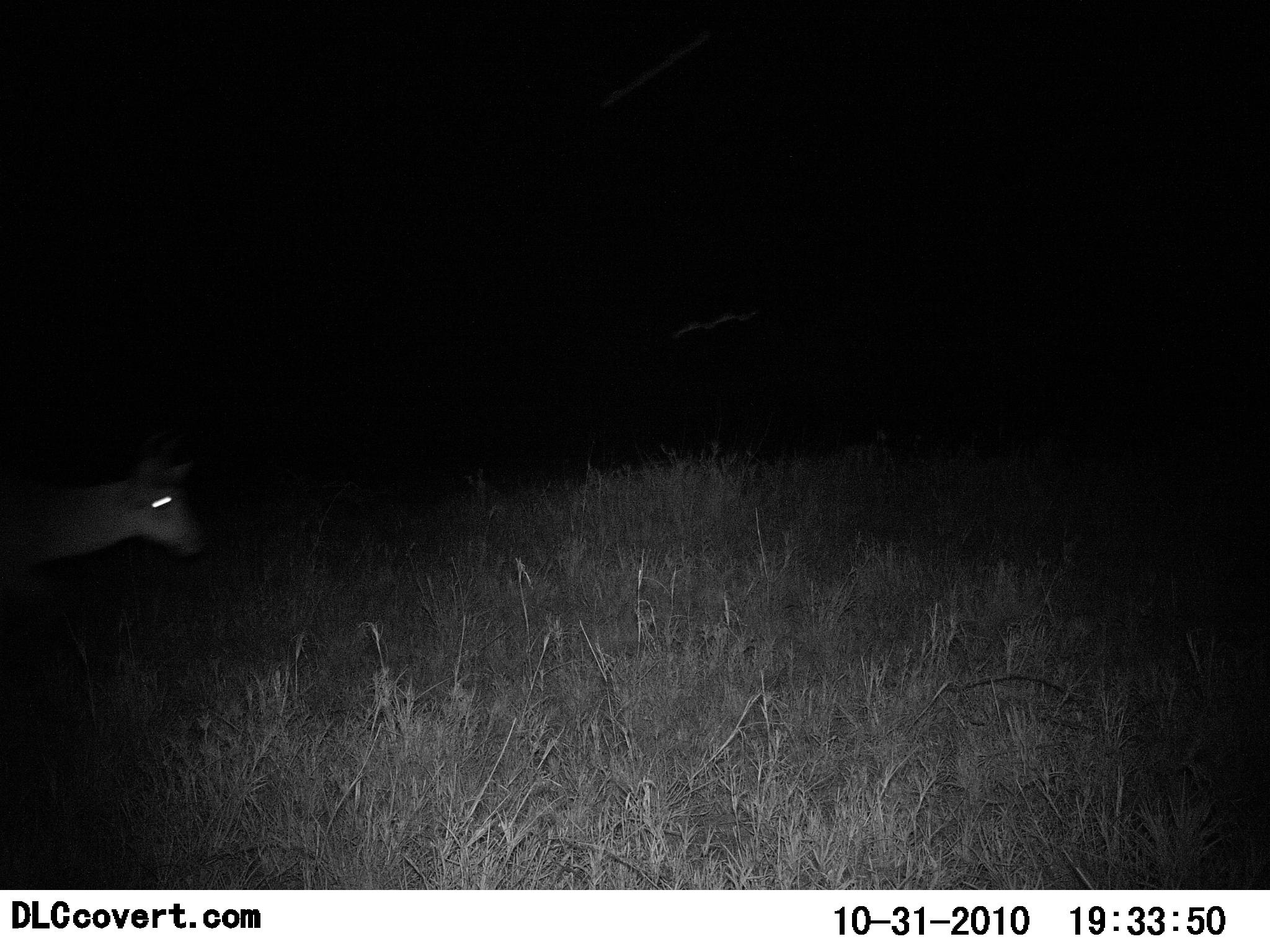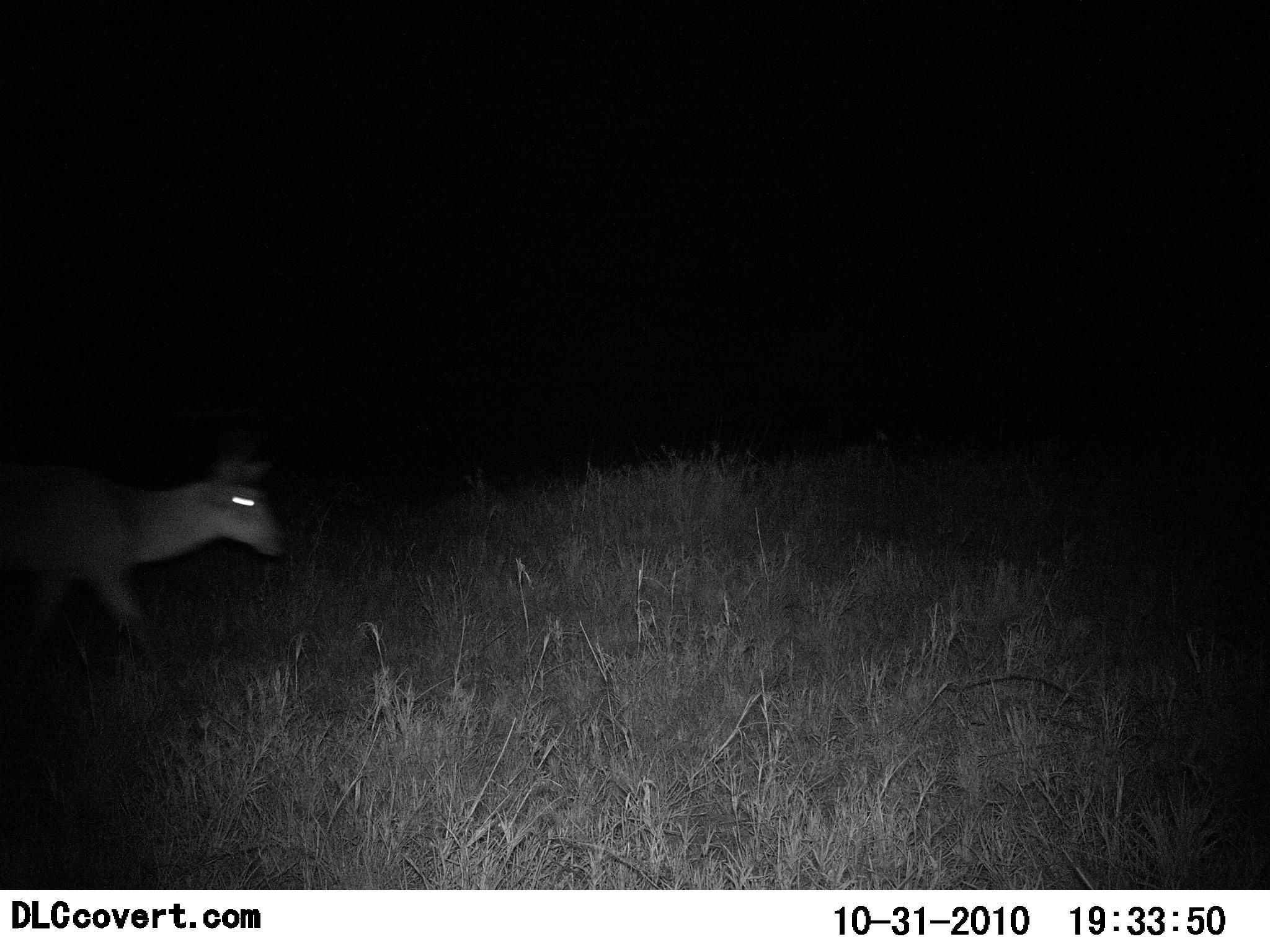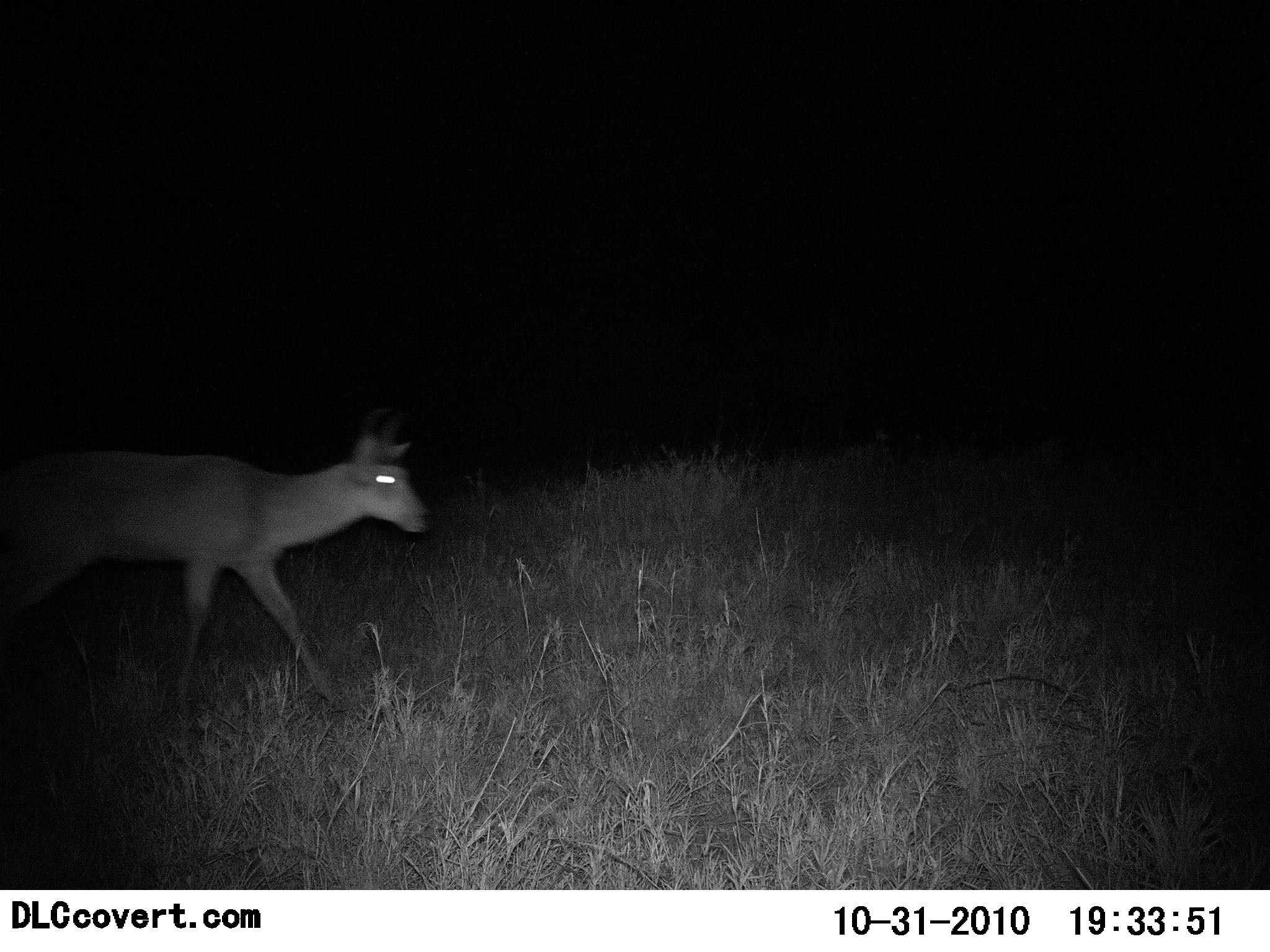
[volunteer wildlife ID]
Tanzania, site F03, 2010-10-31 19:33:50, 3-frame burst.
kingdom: Animalia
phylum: Chordata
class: Mammalia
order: Artiodactyla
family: Bovidae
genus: Redunca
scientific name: Redunca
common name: reedbuck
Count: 1.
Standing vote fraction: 0%.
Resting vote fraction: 0%.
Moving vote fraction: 100%.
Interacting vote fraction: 0%.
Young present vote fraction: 0%.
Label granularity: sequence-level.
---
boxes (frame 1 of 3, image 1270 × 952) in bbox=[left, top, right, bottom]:
animal: bbox=[0, 453, 203, 571]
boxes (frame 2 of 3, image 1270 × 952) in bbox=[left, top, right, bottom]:
animal: bbox=[0, 453, 290, 681]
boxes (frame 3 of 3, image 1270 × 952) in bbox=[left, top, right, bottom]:
animal: bbox=[0, 430, 429, 716]